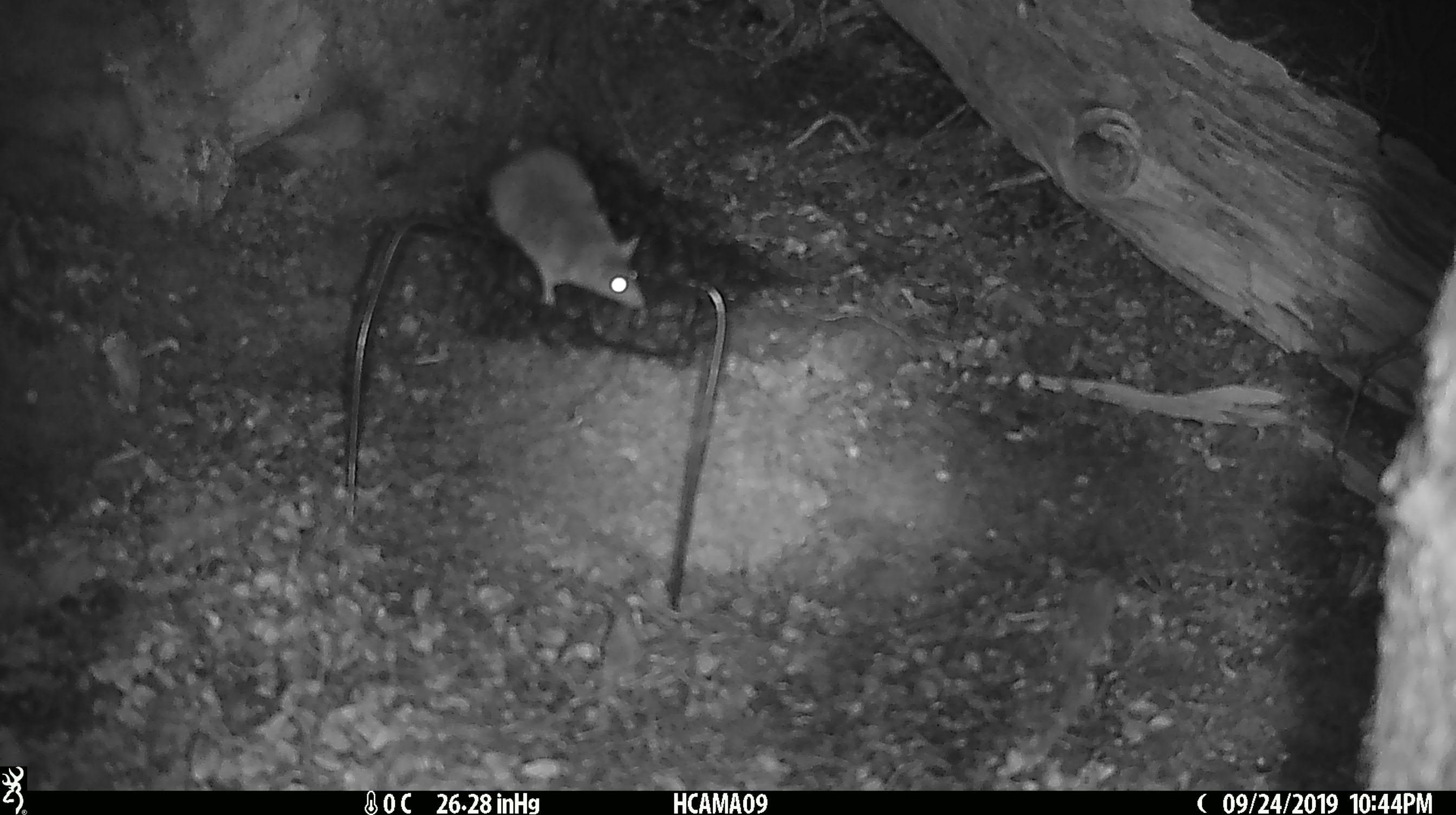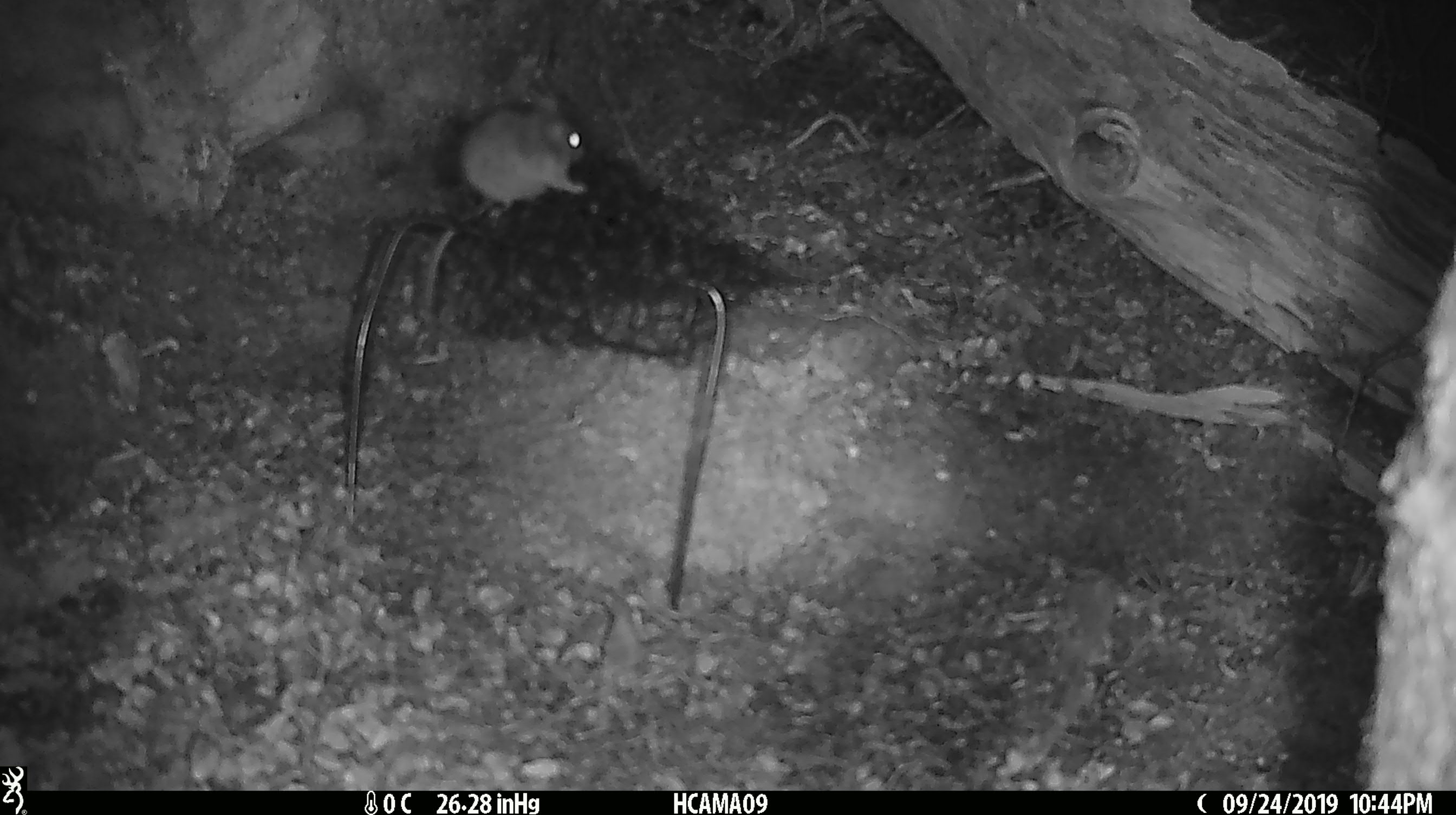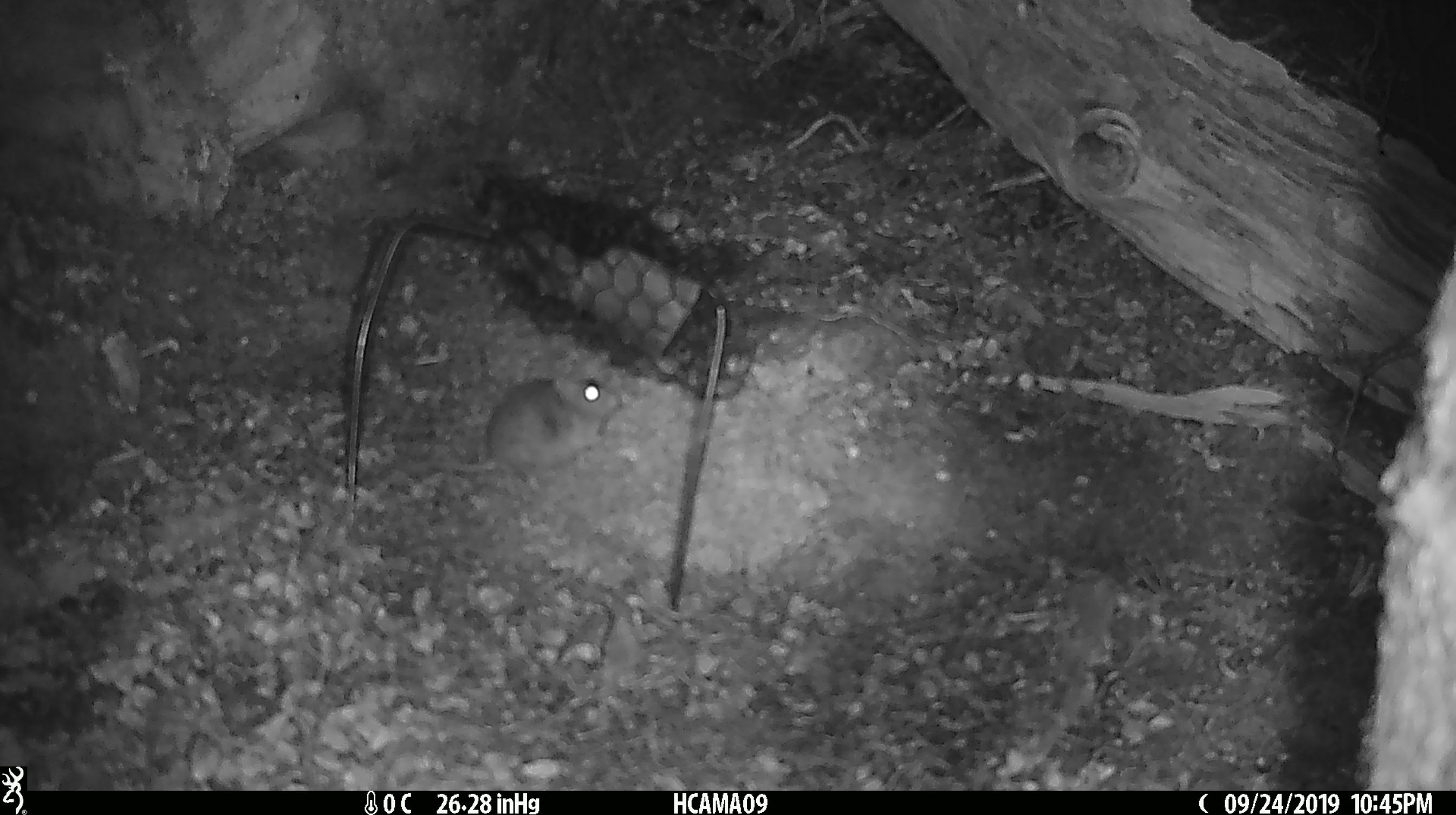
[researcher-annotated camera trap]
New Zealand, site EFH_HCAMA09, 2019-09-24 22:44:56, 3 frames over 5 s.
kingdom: Animalia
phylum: Chordata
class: Mammalia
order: Rodentia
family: Muridae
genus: Mus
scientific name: Mus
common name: mouse